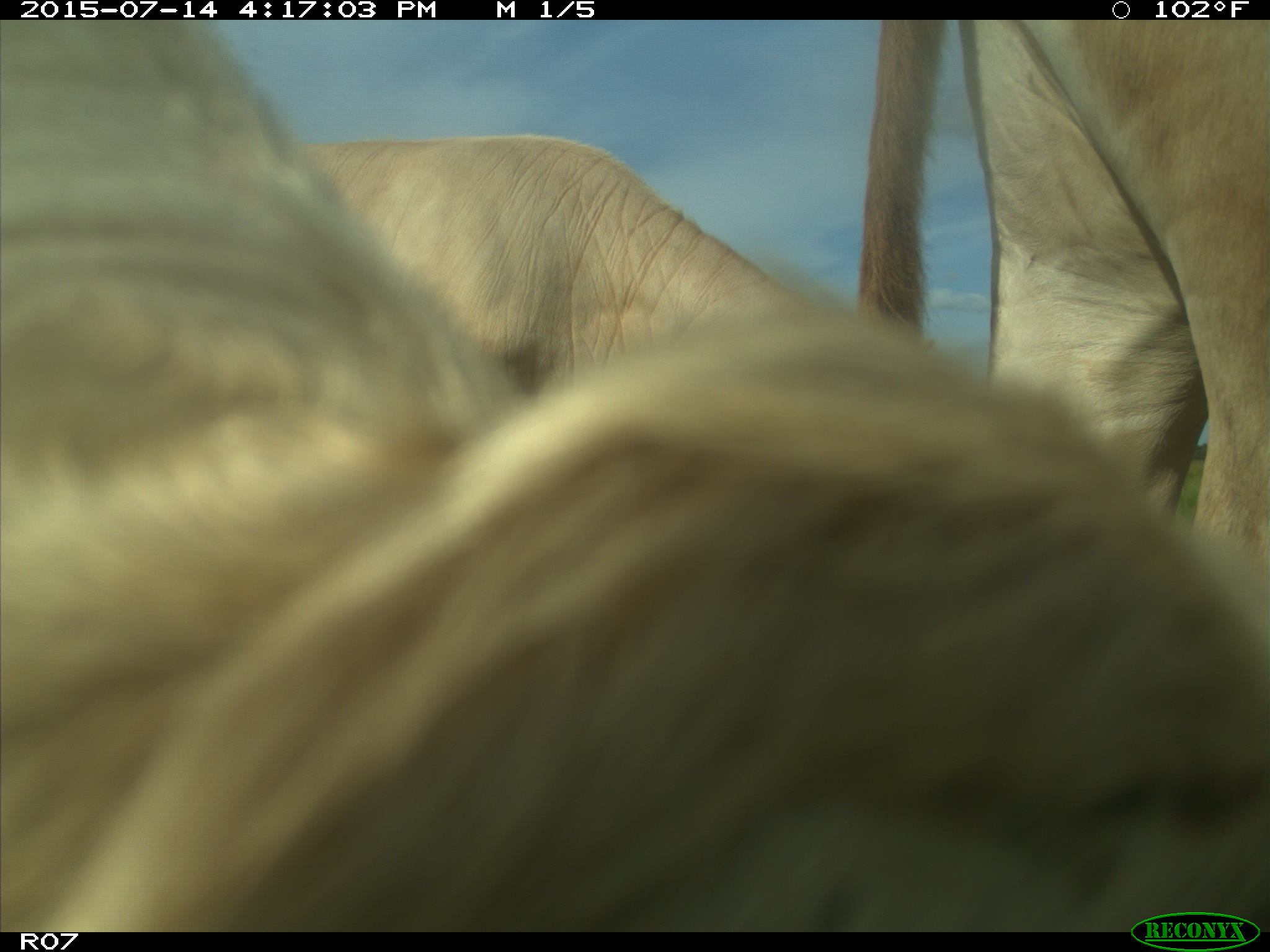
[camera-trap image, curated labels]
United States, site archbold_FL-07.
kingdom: Animalia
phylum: Chordata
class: Mammalia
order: Artiodactyla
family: Bovidae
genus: Bos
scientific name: Bos taurus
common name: domestic cow